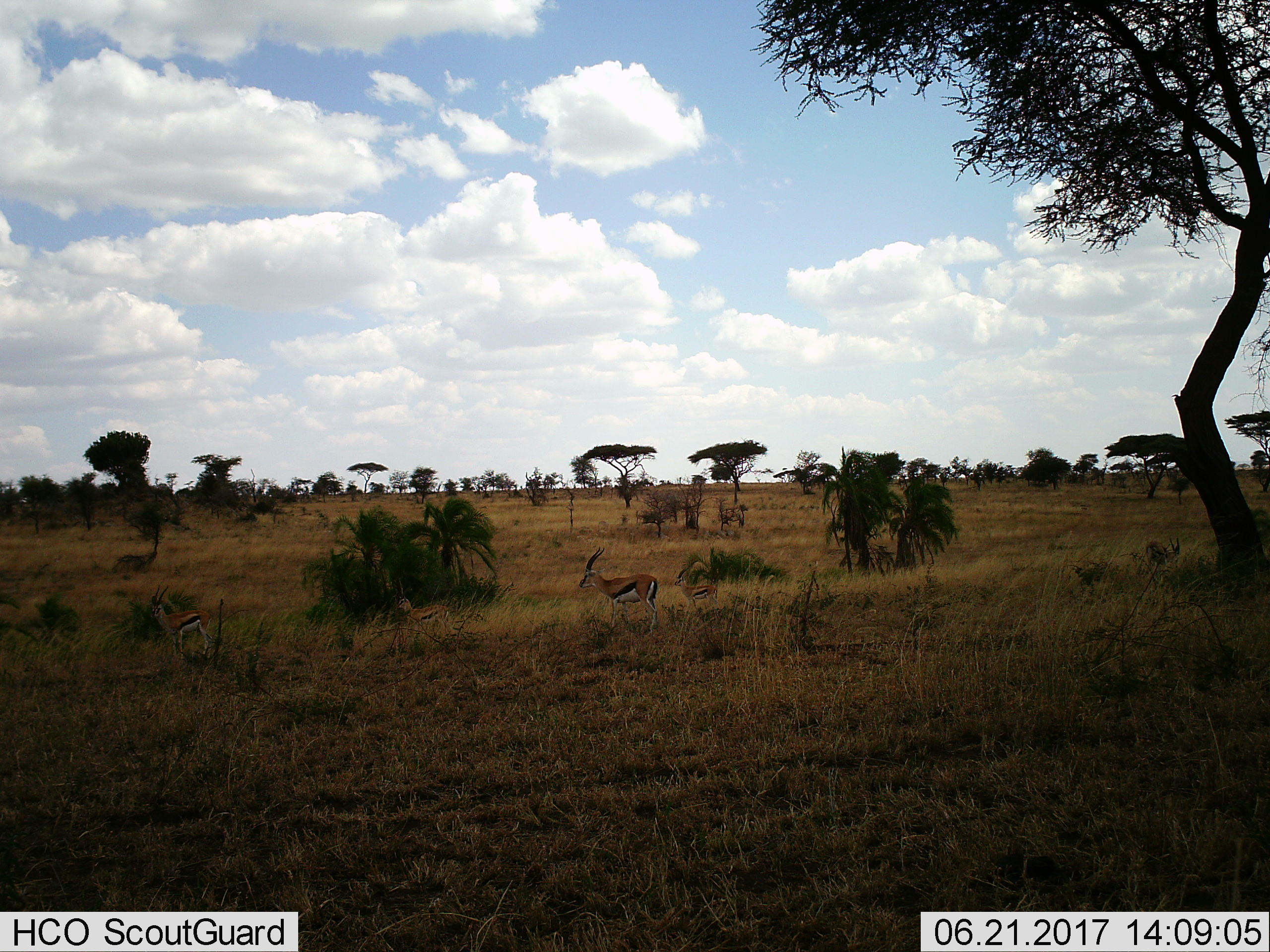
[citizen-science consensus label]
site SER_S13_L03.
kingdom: Animalia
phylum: Chordata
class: Mammalia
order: Artiodactyla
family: Bovidae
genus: Eudorcas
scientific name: Eudorcas thomsonii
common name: thomson's gazelle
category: gazellethomsons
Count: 4.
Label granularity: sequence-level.